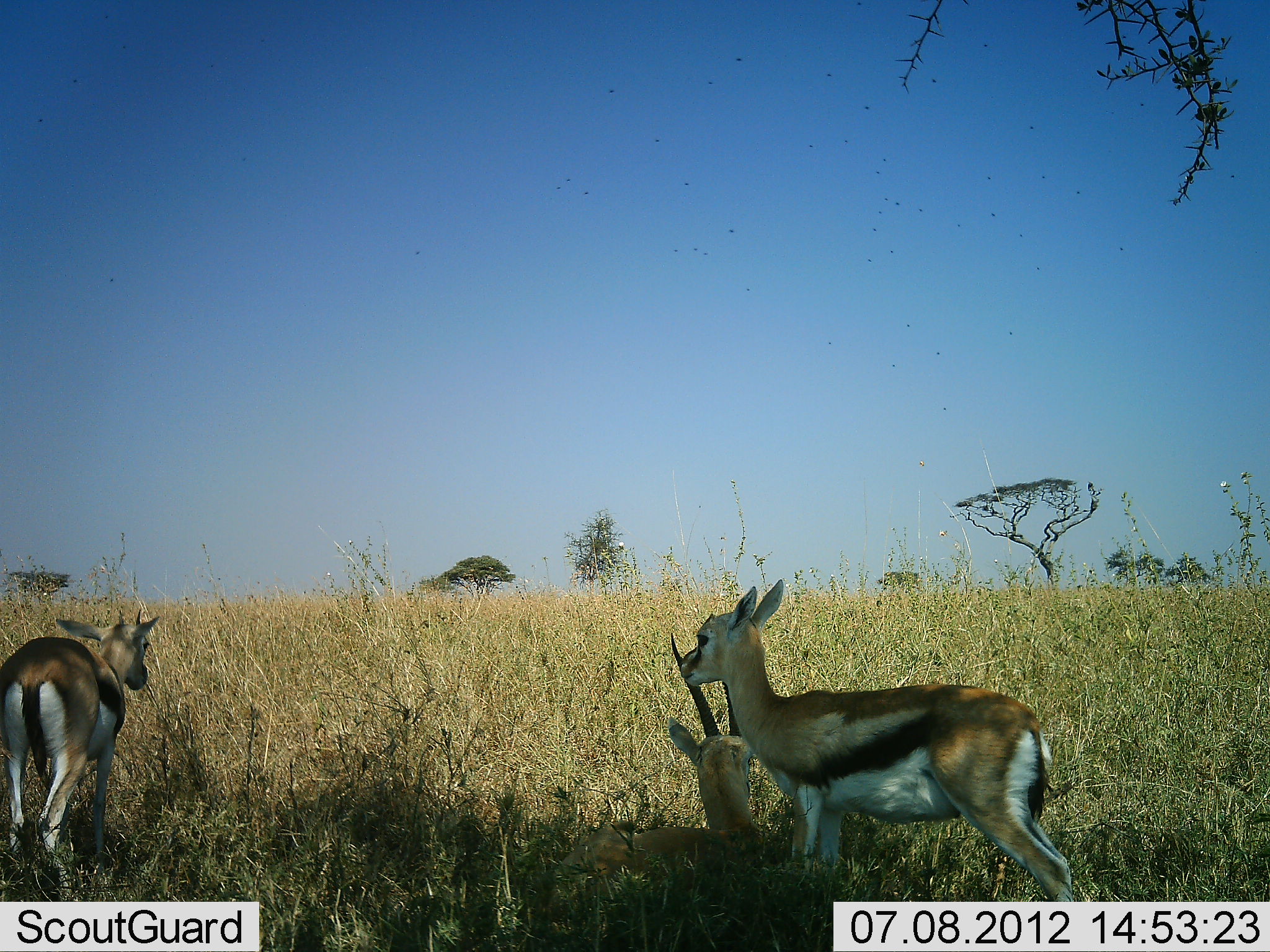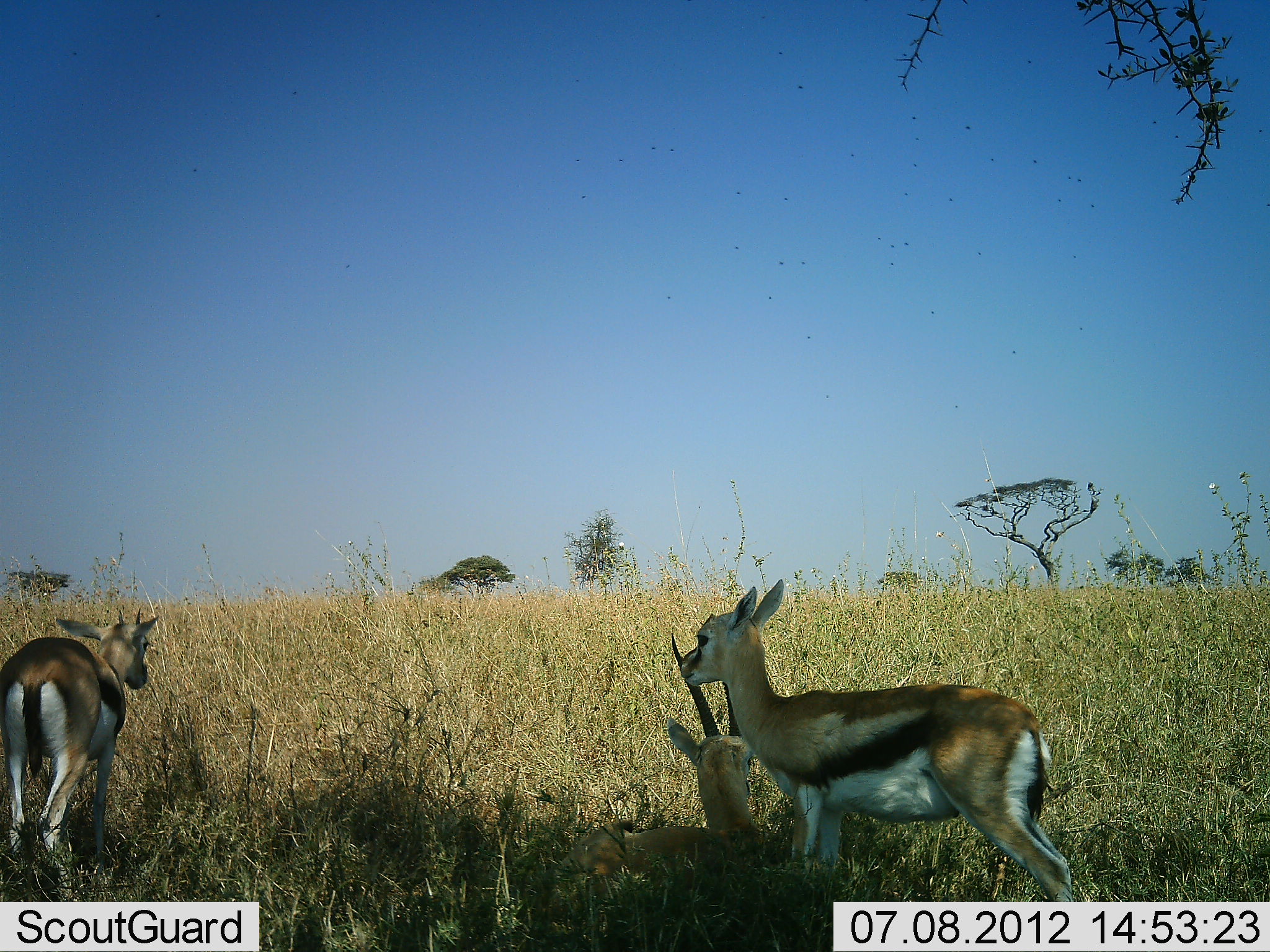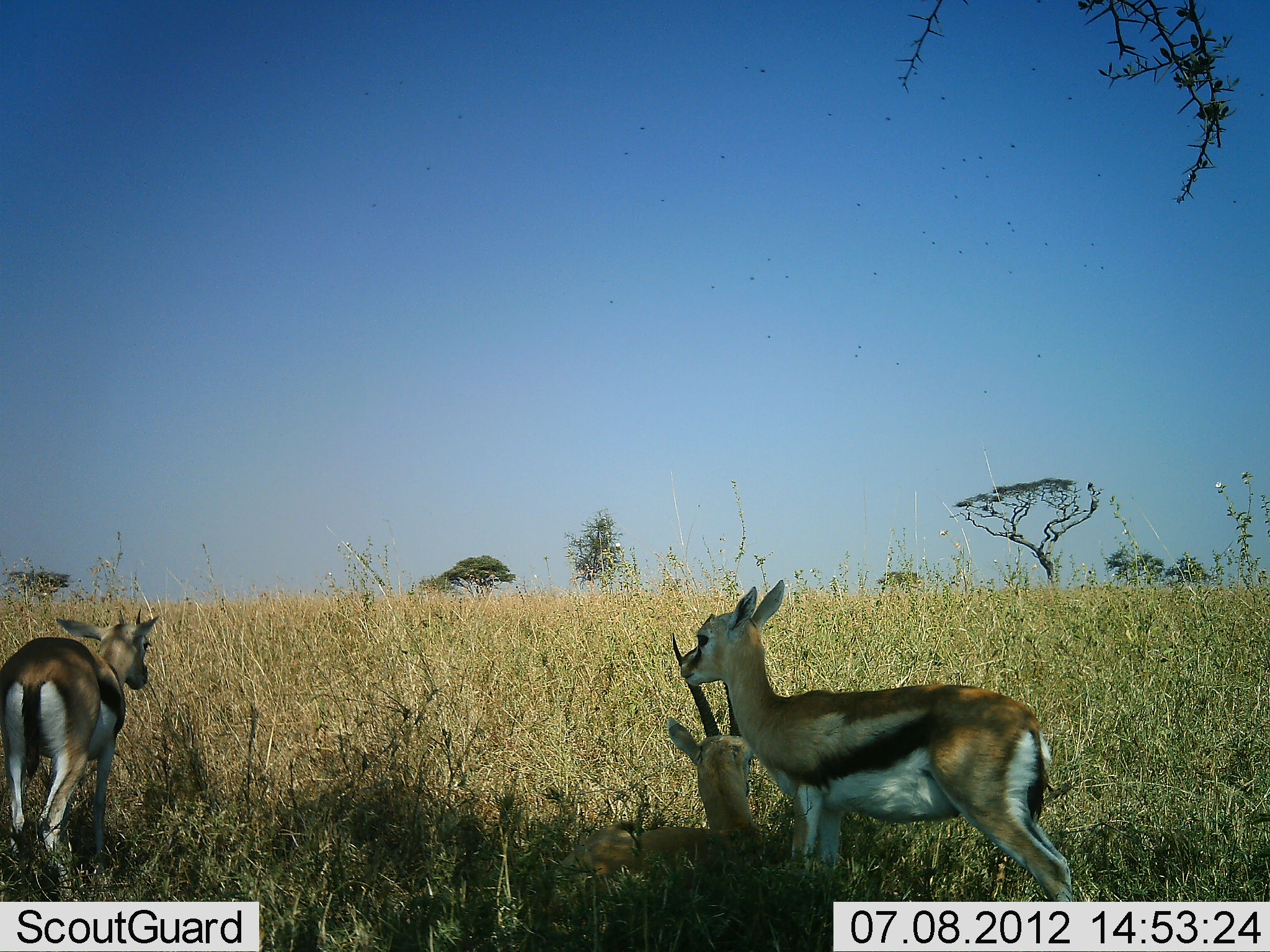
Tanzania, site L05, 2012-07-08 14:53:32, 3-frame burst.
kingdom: Animalia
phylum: Chordata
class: Mammalia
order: Artiodactyla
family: Bovidae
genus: Eudorcas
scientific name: Eudorcas thomsonii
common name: thomson's gazelle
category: gazellethomsons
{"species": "gazellethomsons (thomson's gazelle) (Eudorcas thomsonii)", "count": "3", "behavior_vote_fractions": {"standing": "100%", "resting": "82%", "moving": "18%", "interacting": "0%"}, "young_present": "9%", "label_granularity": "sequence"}